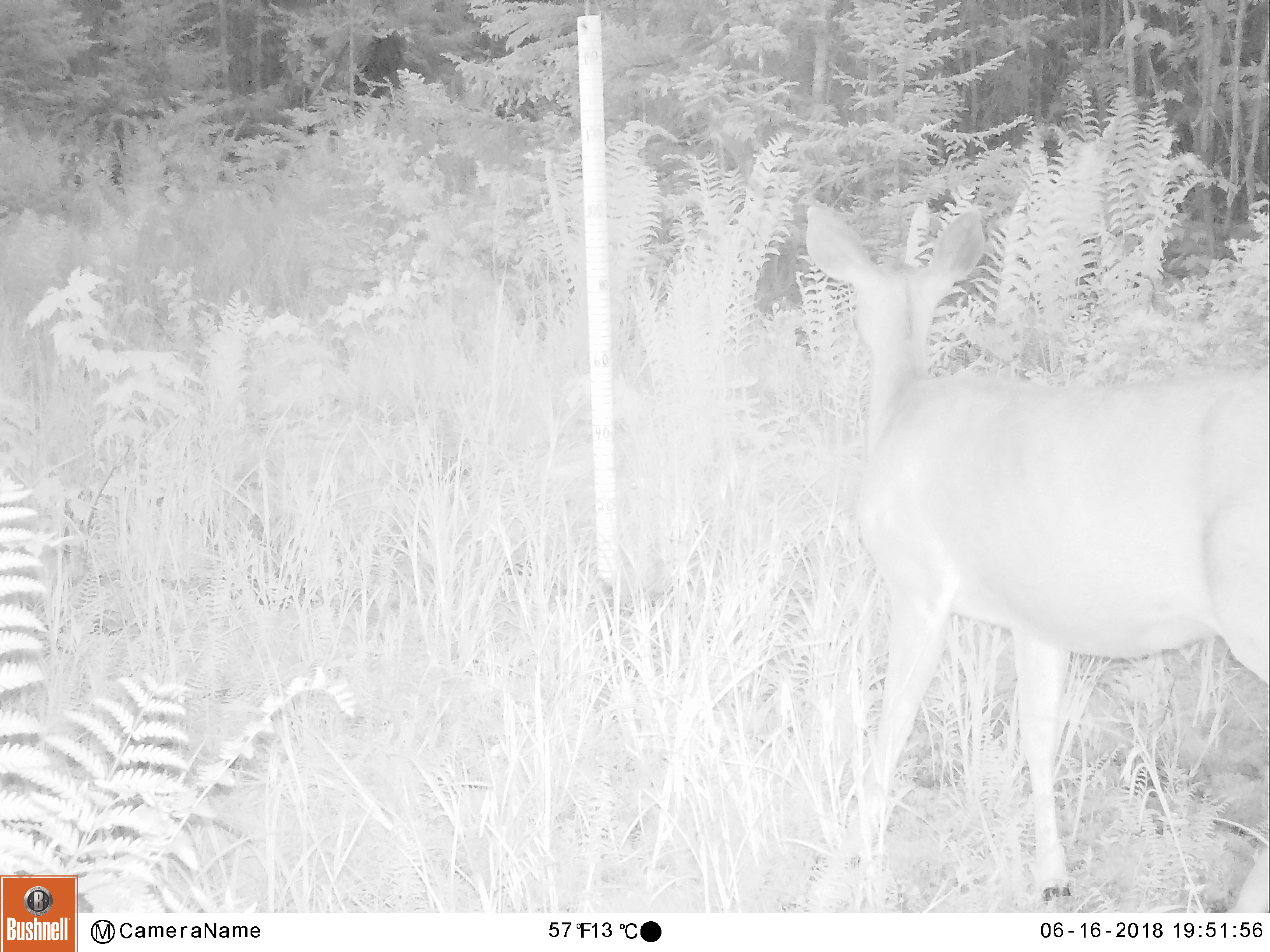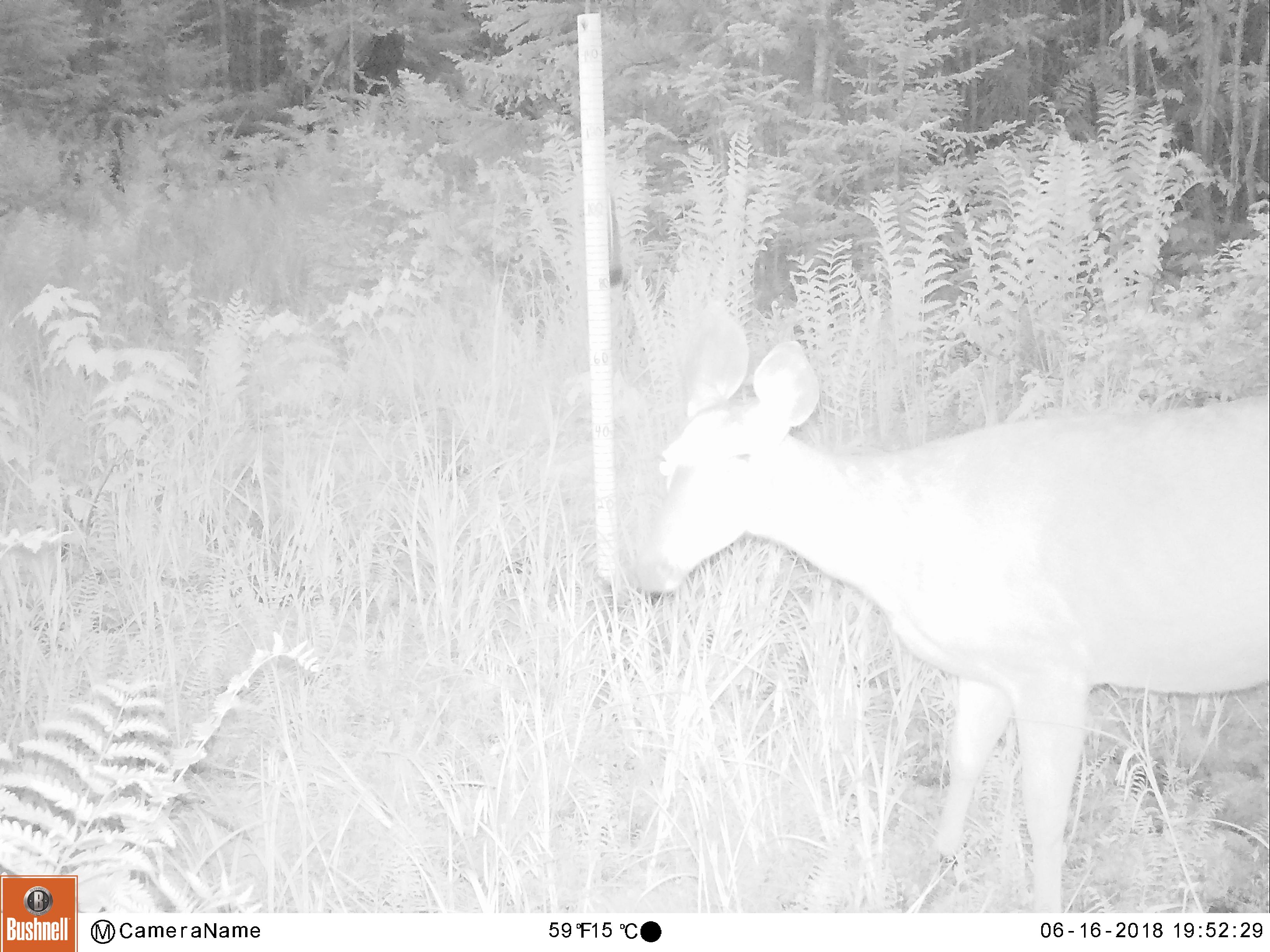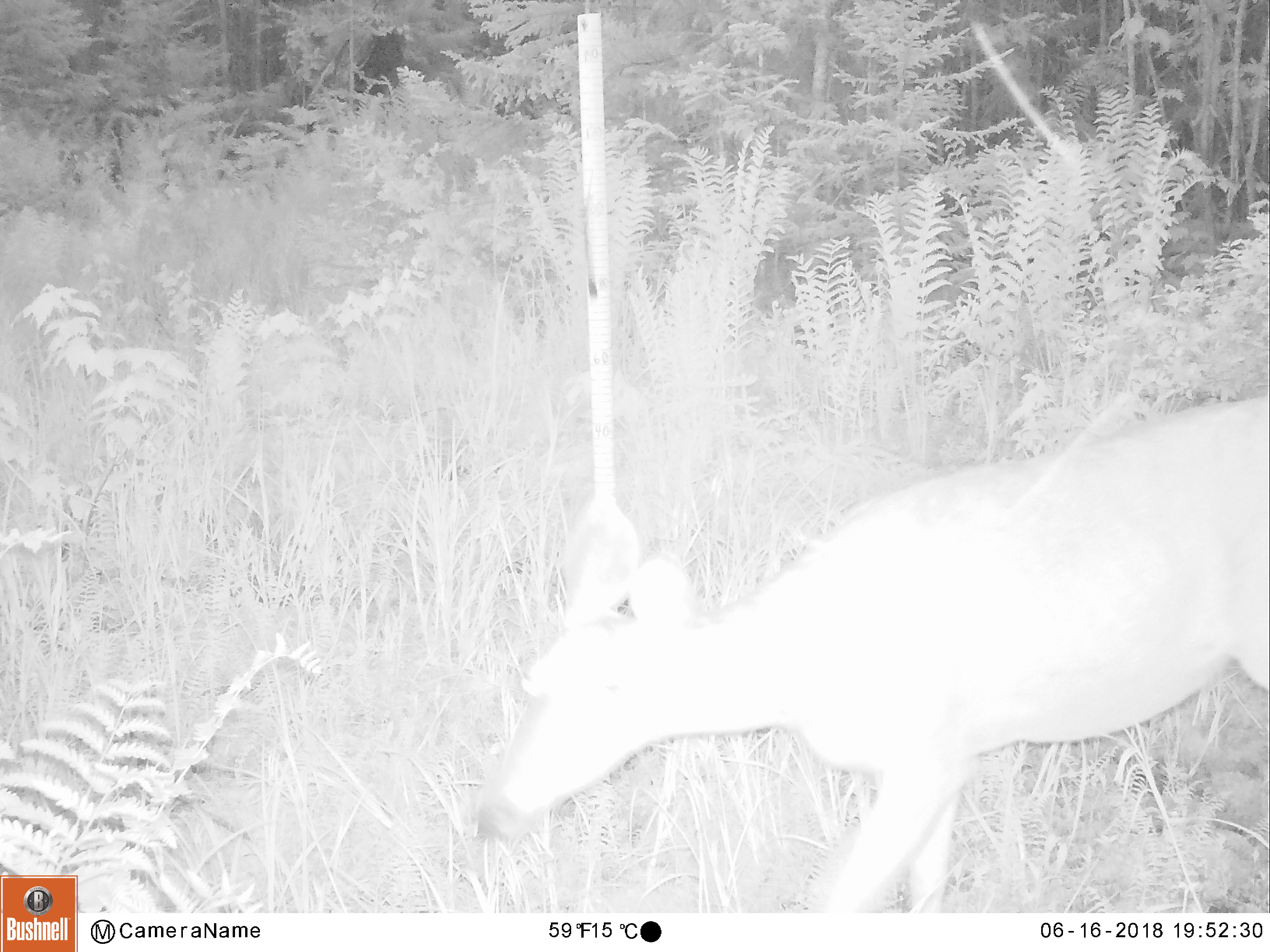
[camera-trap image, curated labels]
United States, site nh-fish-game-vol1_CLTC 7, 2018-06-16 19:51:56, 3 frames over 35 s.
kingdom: Animalia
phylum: Chordata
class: Mammalia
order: Artiodactyla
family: Cervidae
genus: Odocoileus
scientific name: Odocoileus virginianus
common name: white-tailed deer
White-tailed deer (Odocoileus virginianus).